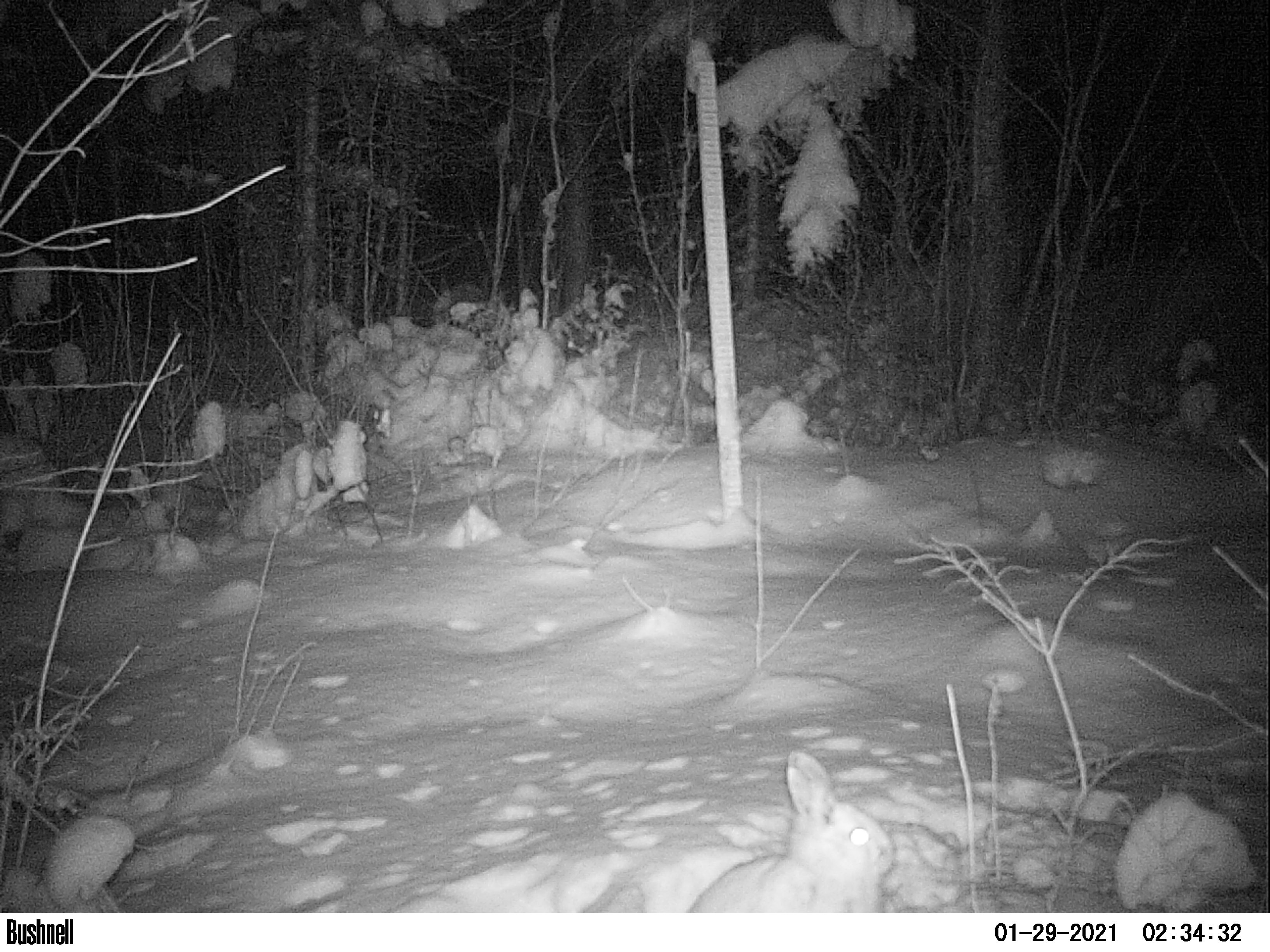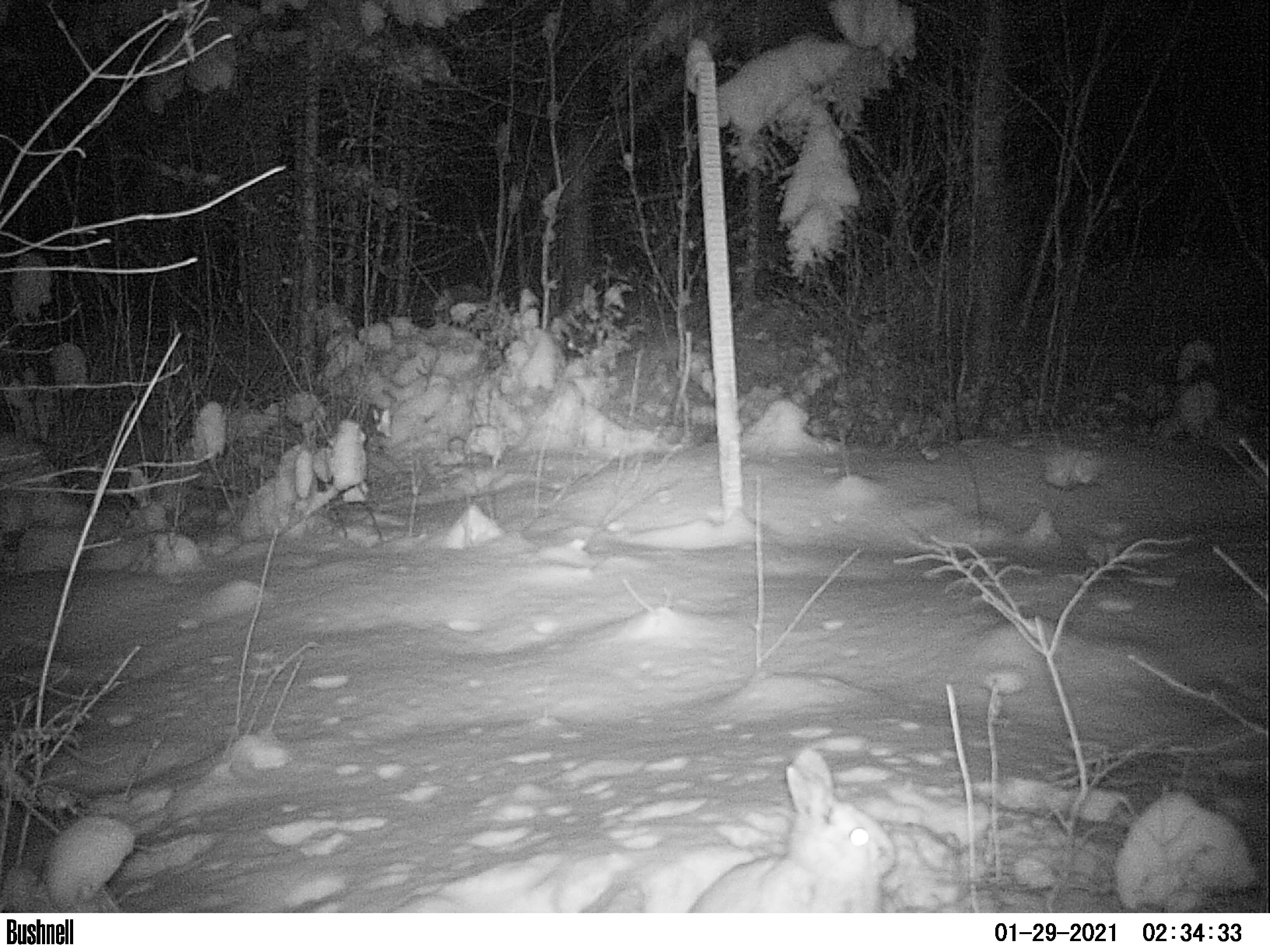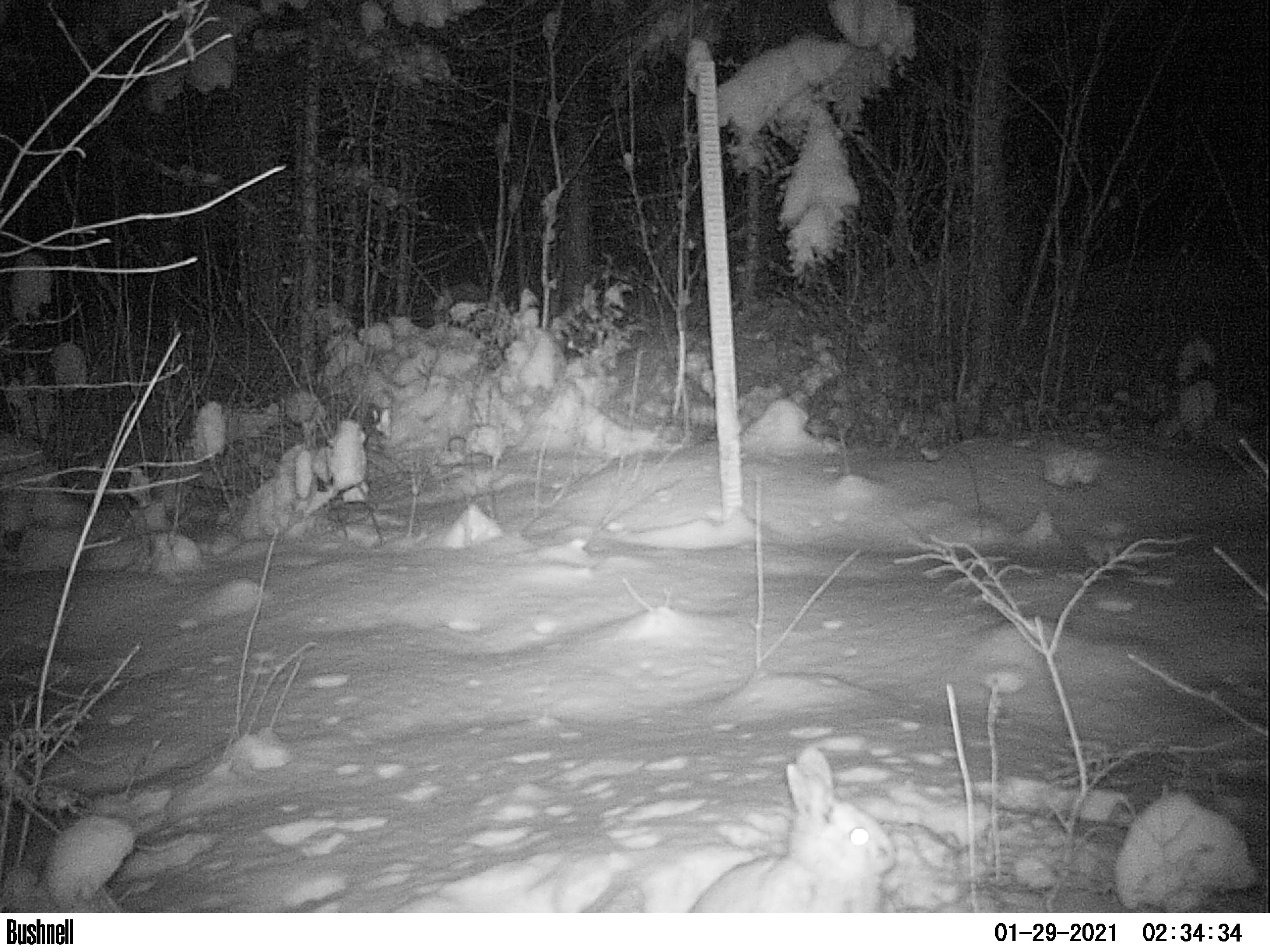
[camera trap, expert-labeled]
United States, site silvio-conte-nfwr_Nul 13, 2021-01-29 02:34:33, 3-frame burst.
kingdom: Animalia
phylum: Chordata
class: Mammalia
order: Lagomorpha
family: Leporidae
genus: Lepus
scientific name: Lepus americanus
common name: snowshoe hare